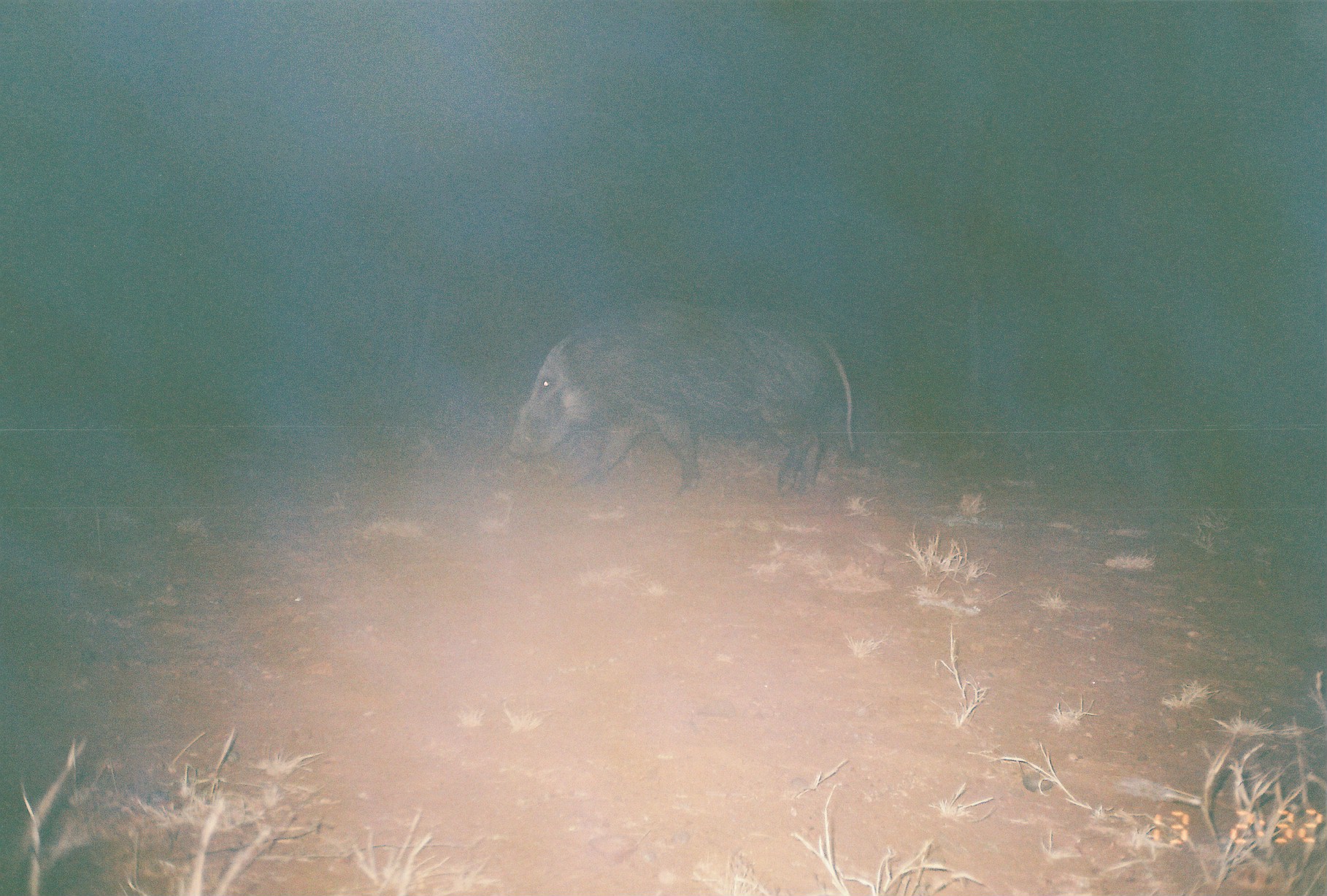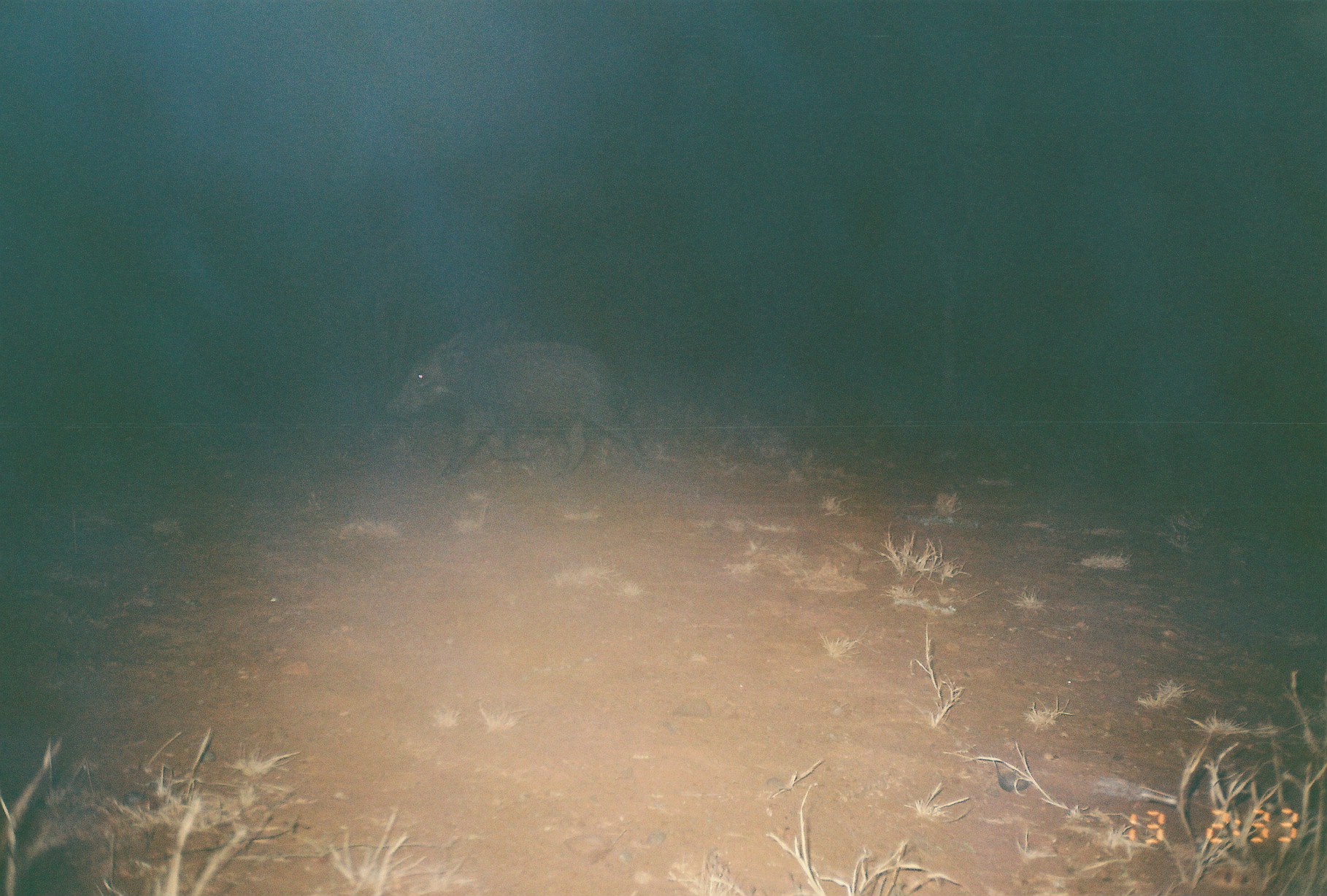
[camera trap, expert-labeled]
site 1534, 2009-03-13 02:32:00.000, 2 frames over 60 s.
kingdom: Animalia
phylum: Chordata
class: Mammalia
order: Artiodactyla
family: Suidae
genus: Potamochoerus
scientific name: Potamochoerus larvatus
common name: bushpig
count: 1